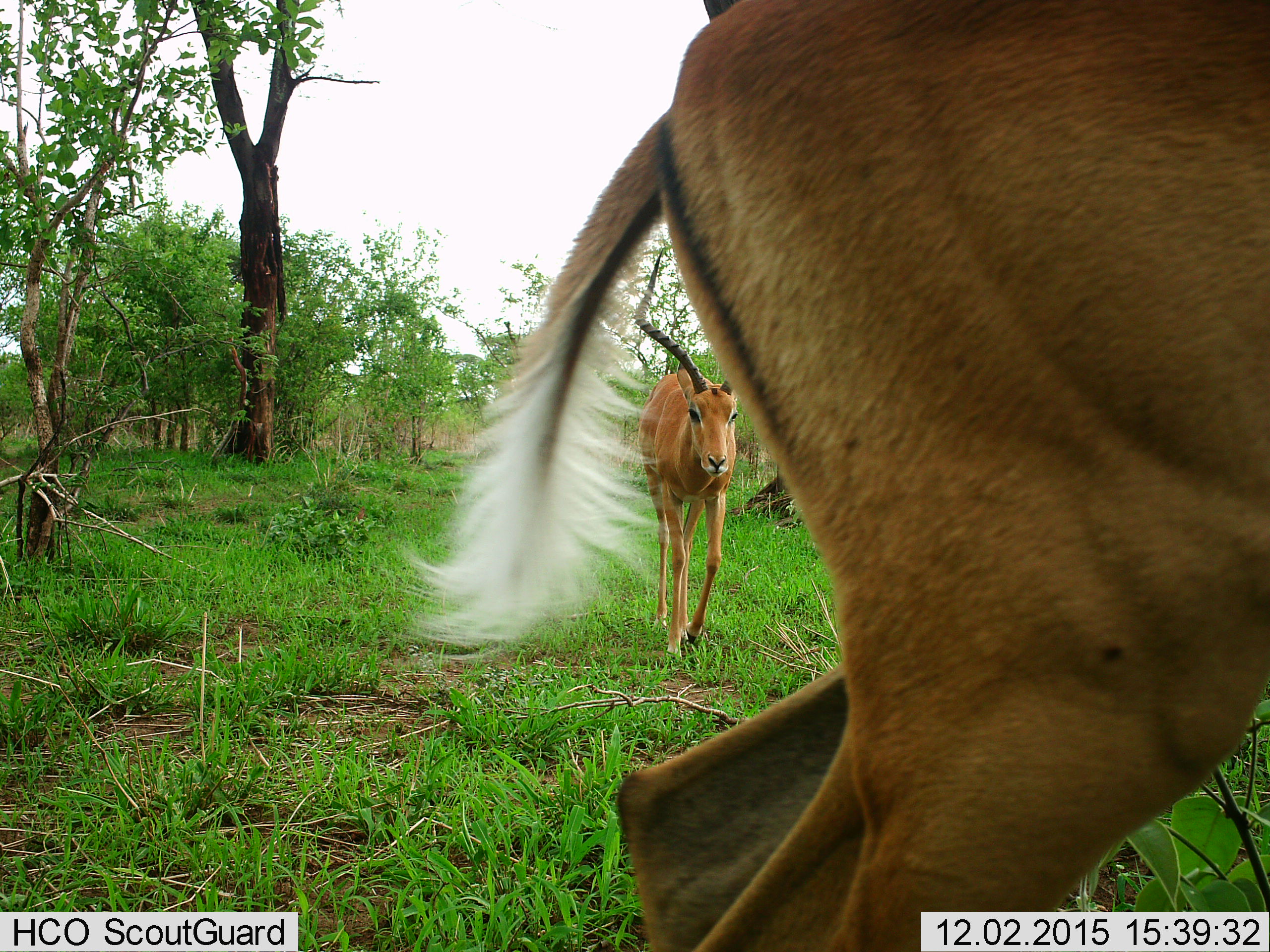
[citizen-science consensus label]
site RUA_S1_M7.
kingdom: Animalia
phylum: Chordata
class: Mammalia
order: Artiodactyla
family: Bovidae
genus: Aepyceros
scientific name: Aepyceros melampus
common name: impala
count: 2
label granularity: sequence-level